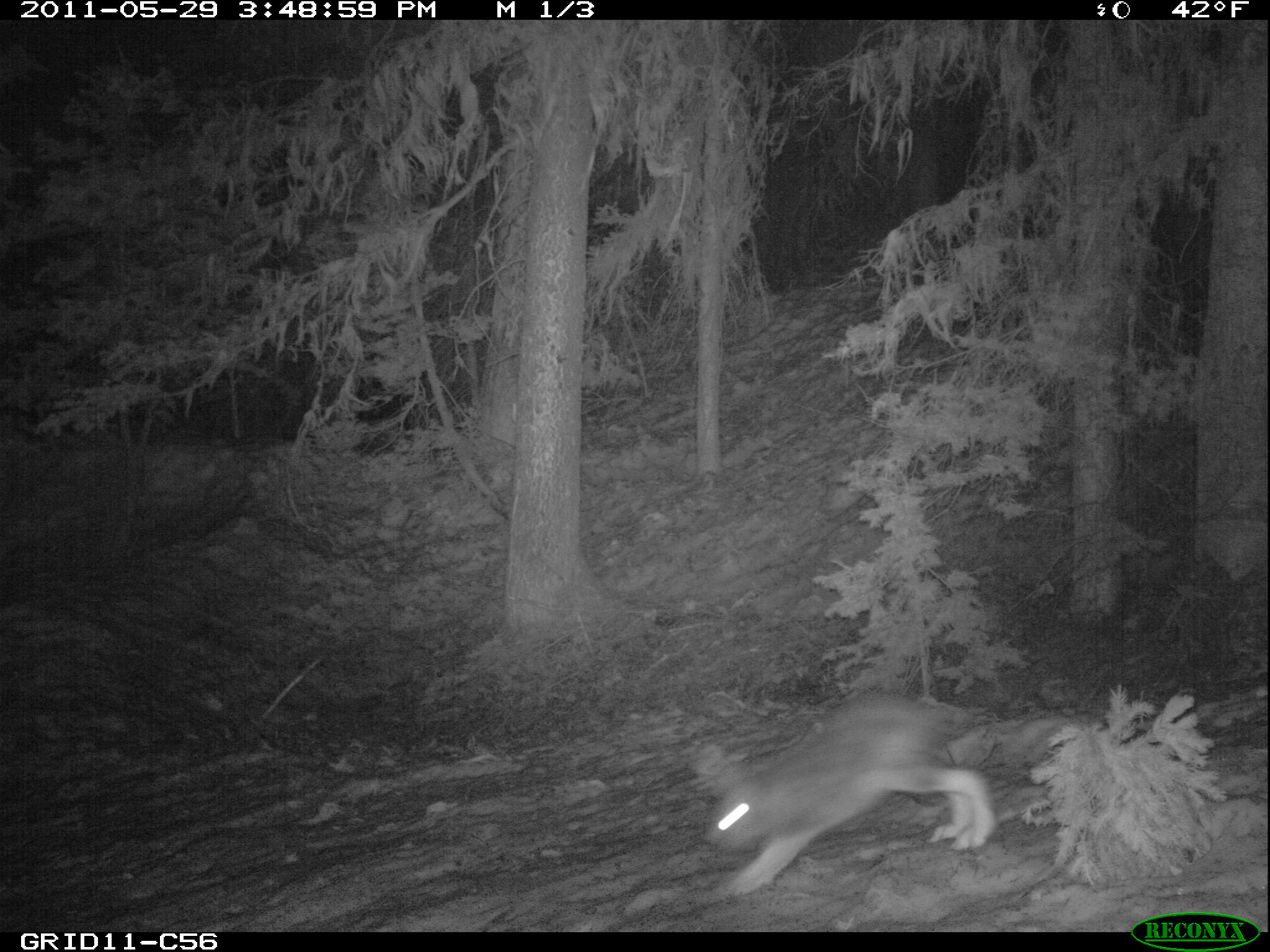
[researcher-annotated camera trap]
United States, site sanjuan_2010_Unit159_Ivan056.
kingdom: Animalia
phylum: Chordata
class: Mammalia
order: Lagomorpha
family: Leporidae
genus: Lepus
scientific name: Lepus americanus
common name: snowshoe hare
Lepus americanus (snowshoe hare).